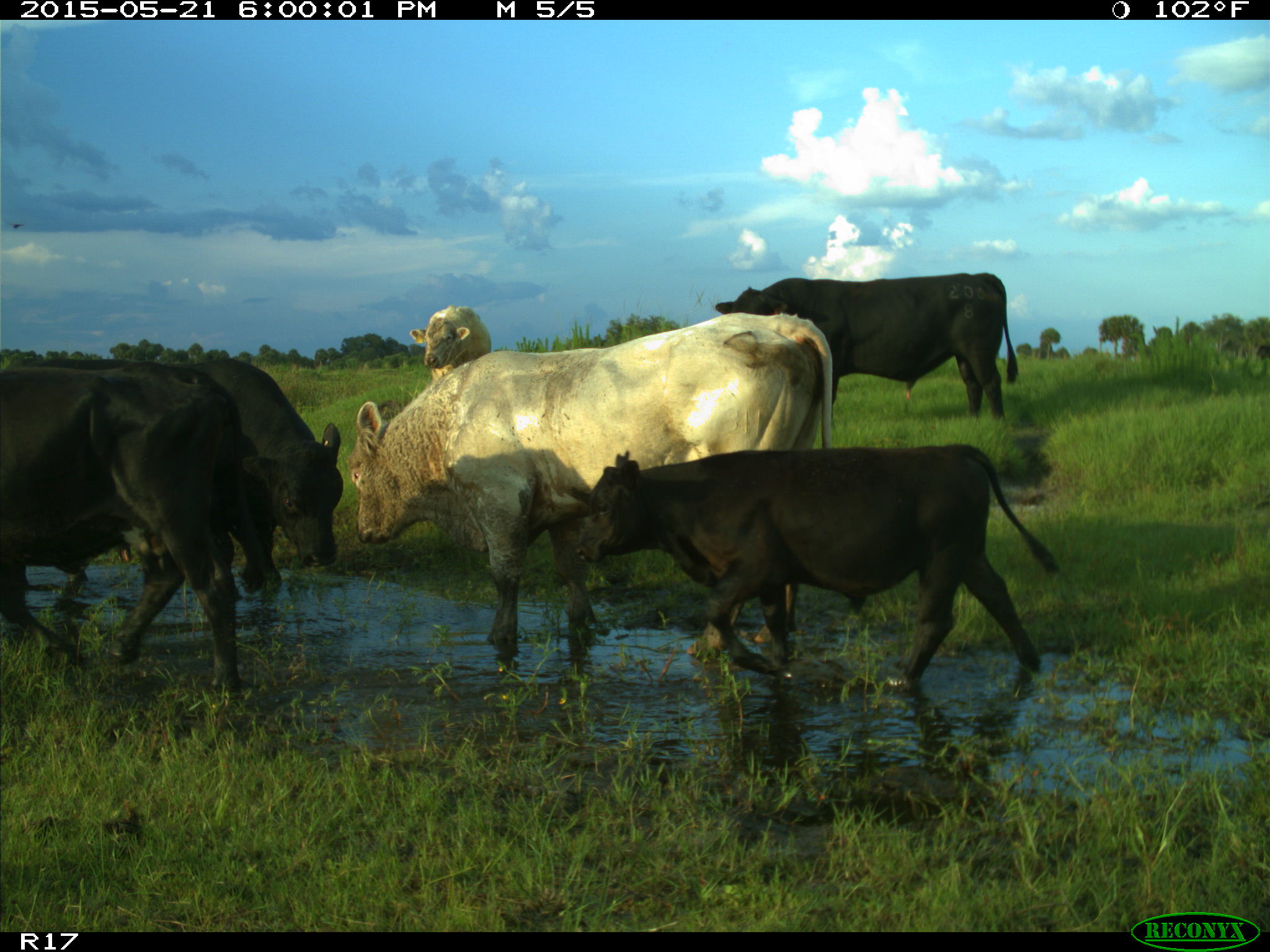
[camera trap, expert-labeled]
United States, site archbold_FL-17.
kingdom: Animalia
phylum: Chordata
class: Mammalia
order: Artiodactyla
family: Bovidae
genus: Bos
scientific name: Bos taurus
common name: domestic cow